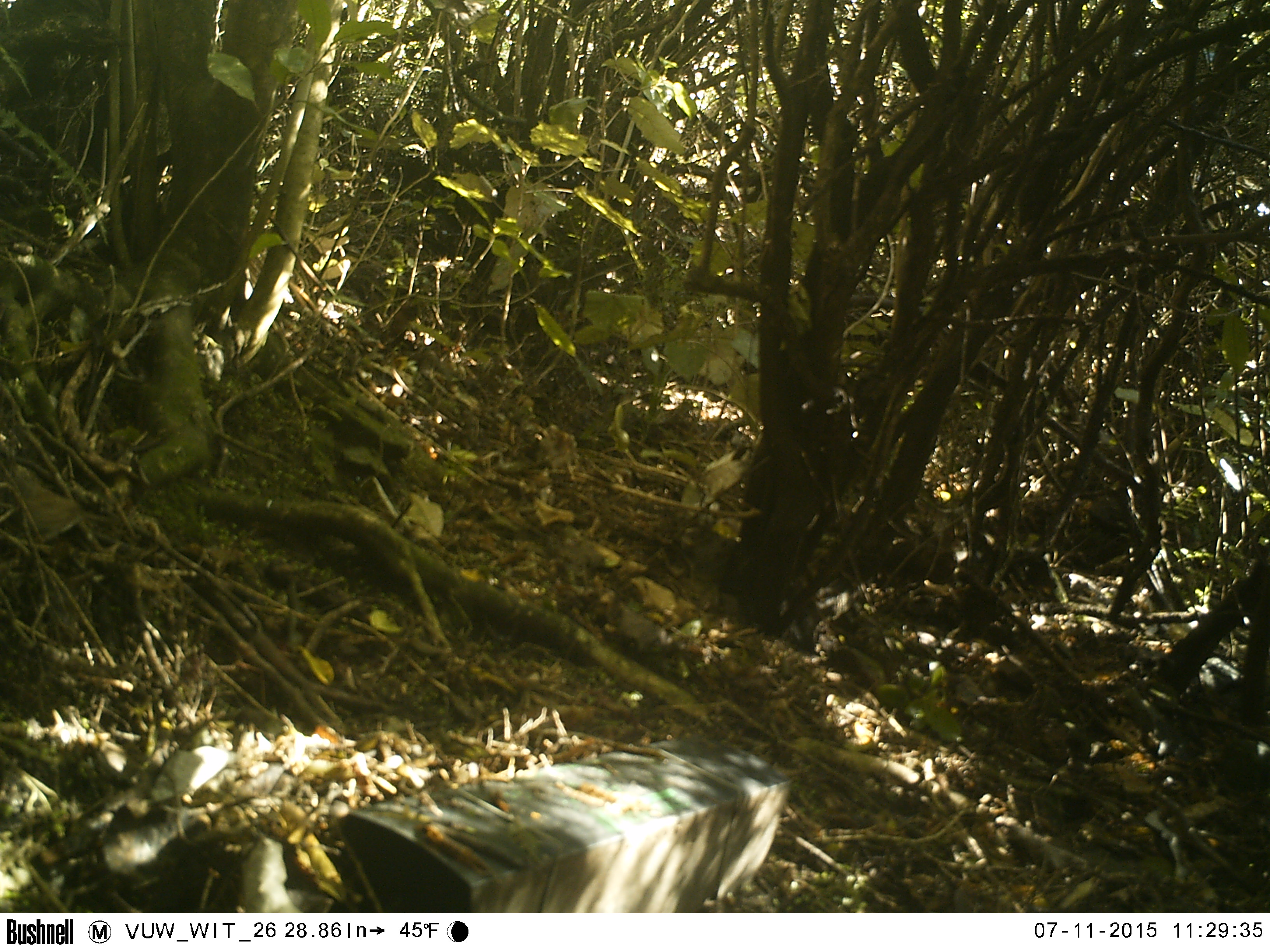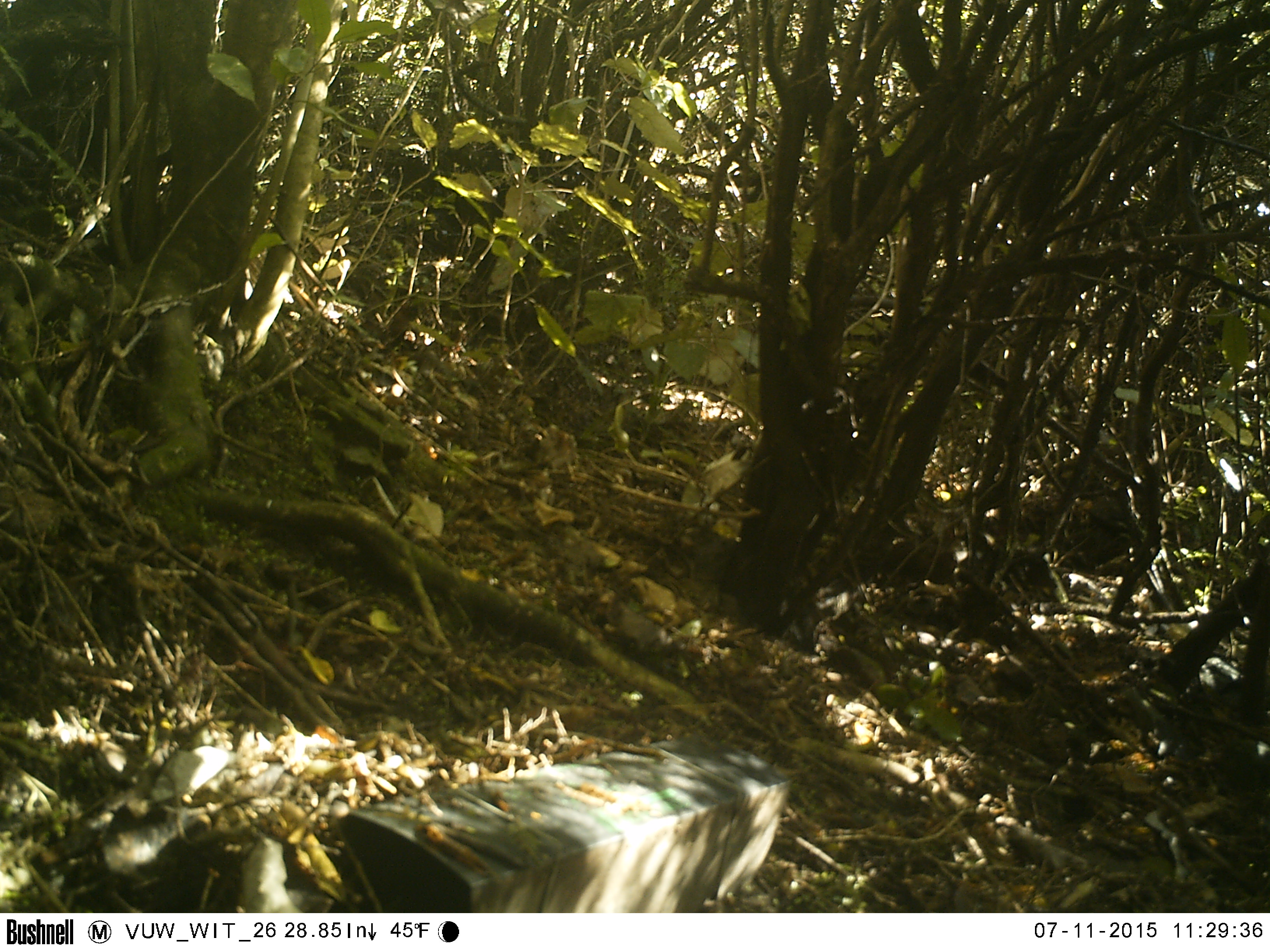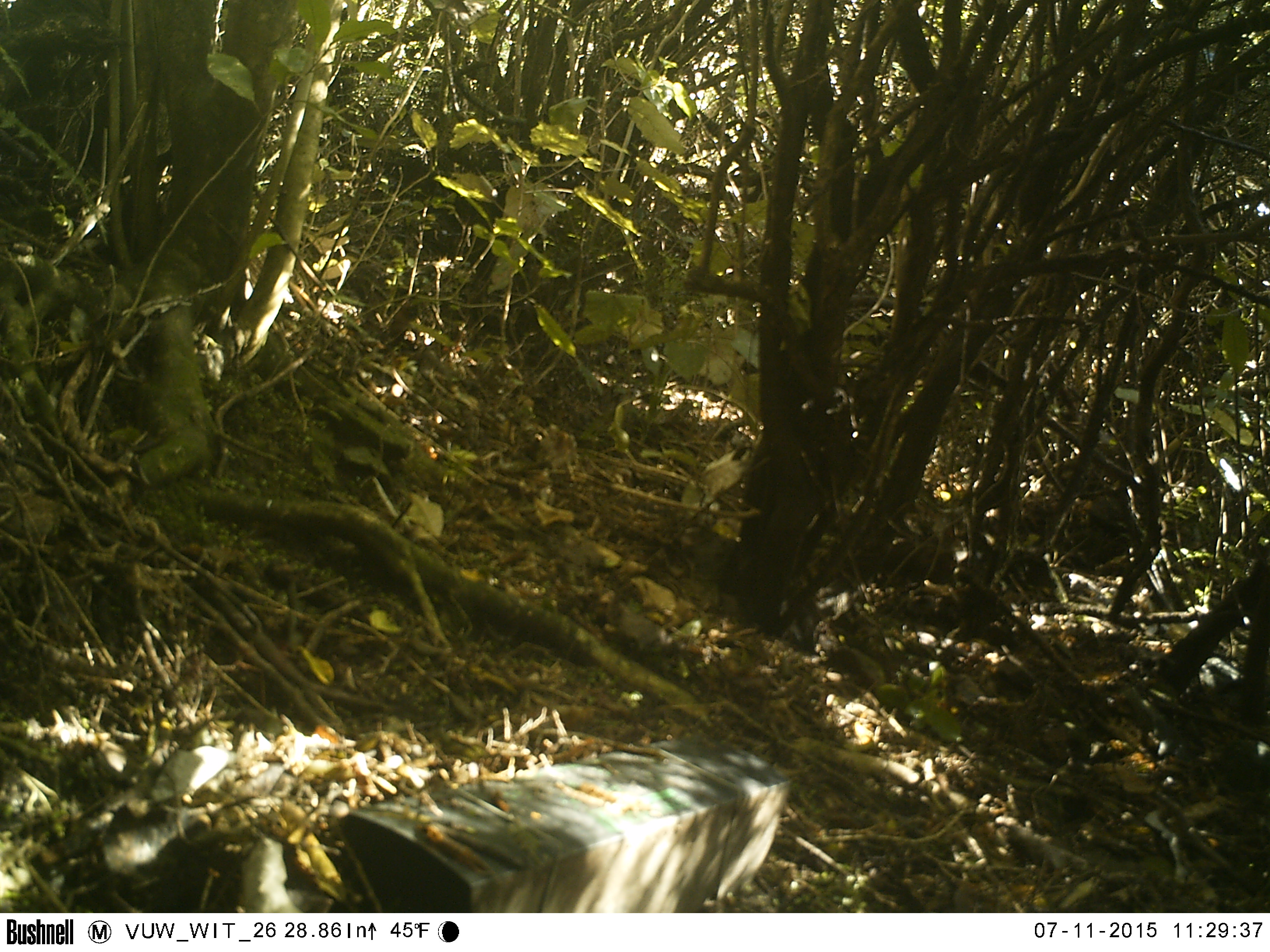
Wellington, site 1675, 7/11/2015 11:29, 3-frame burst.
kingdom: Animalia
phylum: Chordata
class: Aves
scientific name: Aves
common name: bird